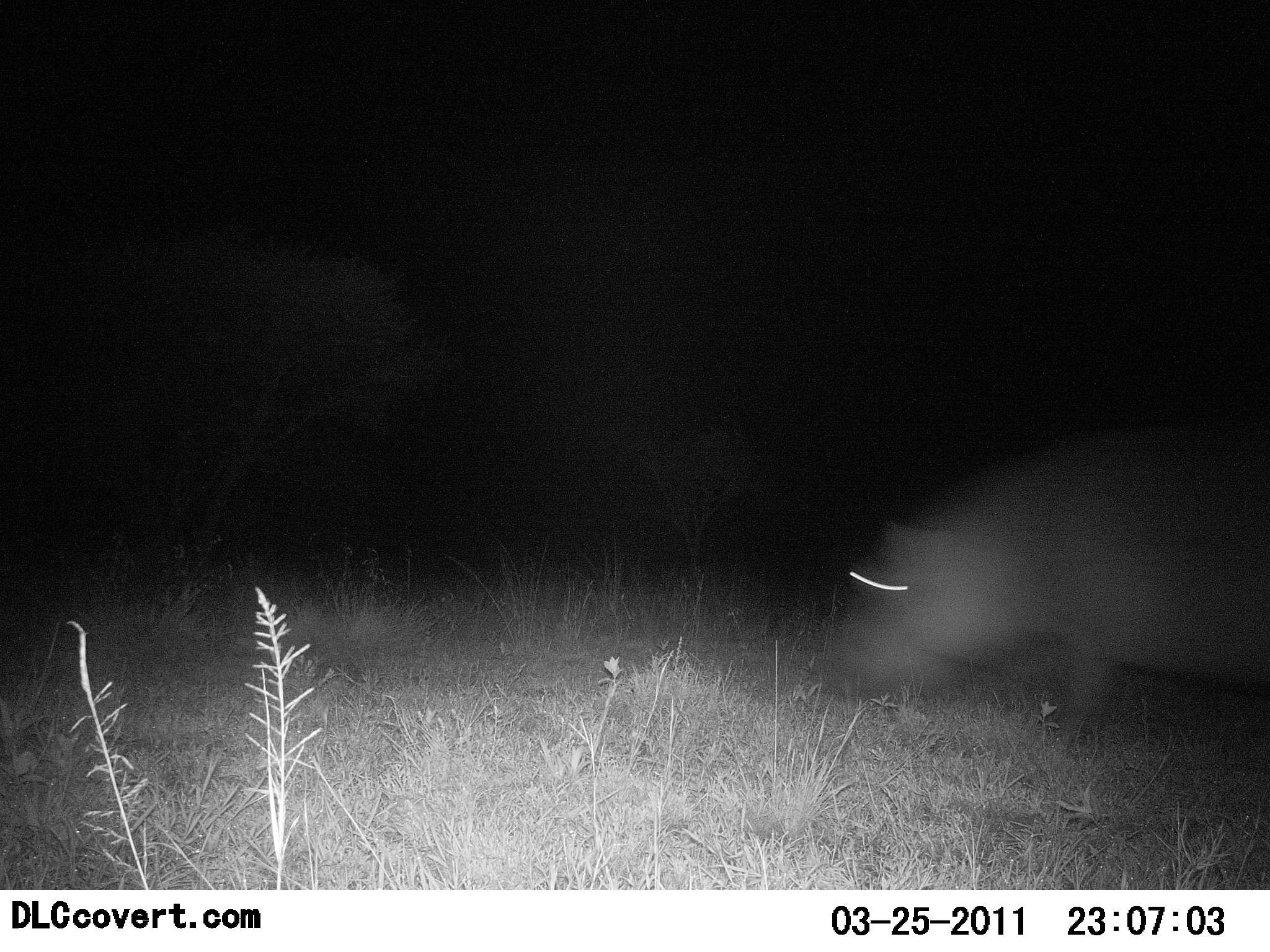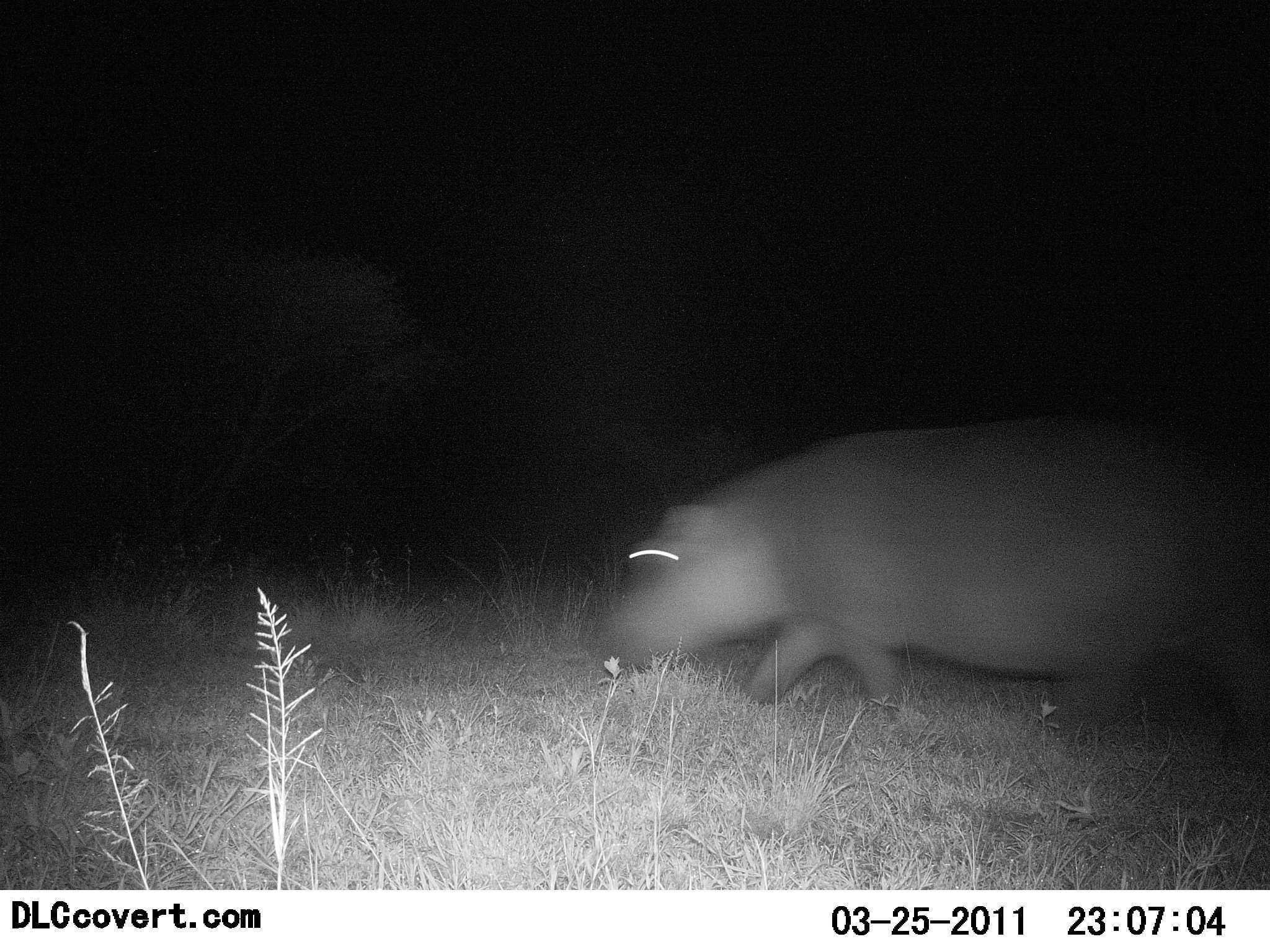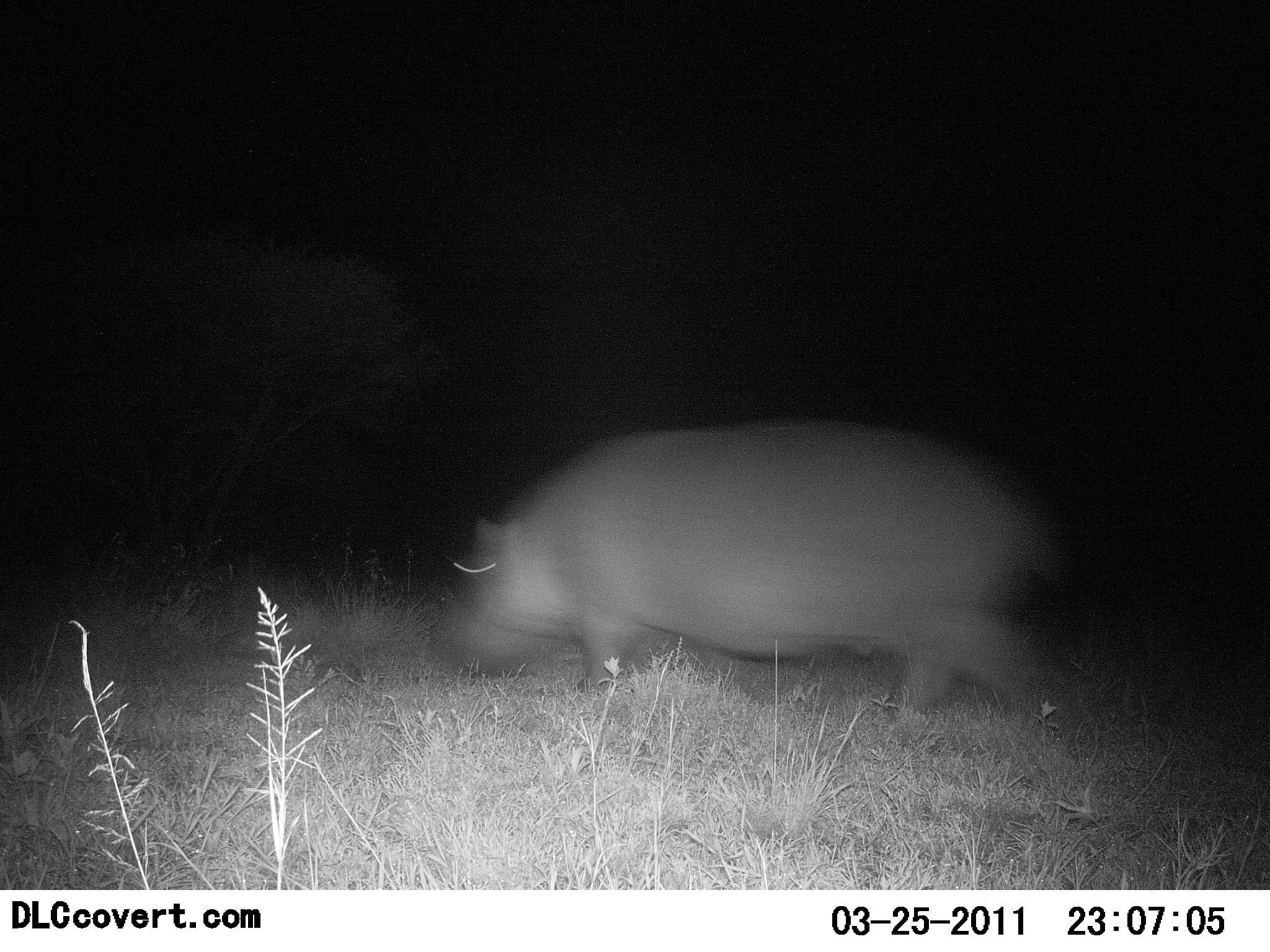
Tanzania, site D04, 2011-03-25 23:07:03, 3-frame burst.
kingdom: Animalia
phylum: Chordata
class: Mammalia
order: Artiodactyla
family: Hippopotamidae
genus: Hippopotamus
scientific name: Hippopotamus amphibius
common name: hippopotamus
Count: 1.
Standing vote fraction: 0%.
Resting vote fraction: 0%.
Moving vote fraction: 100%.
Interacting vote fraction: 0%.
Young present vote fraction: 0%.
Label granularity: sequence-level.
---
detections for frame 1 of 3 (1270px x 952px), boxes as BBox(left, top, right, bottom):
animal: BBox(815, 427, 1270, 755)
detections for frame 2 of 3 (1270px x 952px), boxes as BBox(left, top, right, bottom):
animal: BBox(592, 422, 1270, 749)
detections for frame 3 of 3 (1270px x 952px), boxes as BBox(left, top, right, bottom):
animal: BBox(425, 417, 1089, 738)